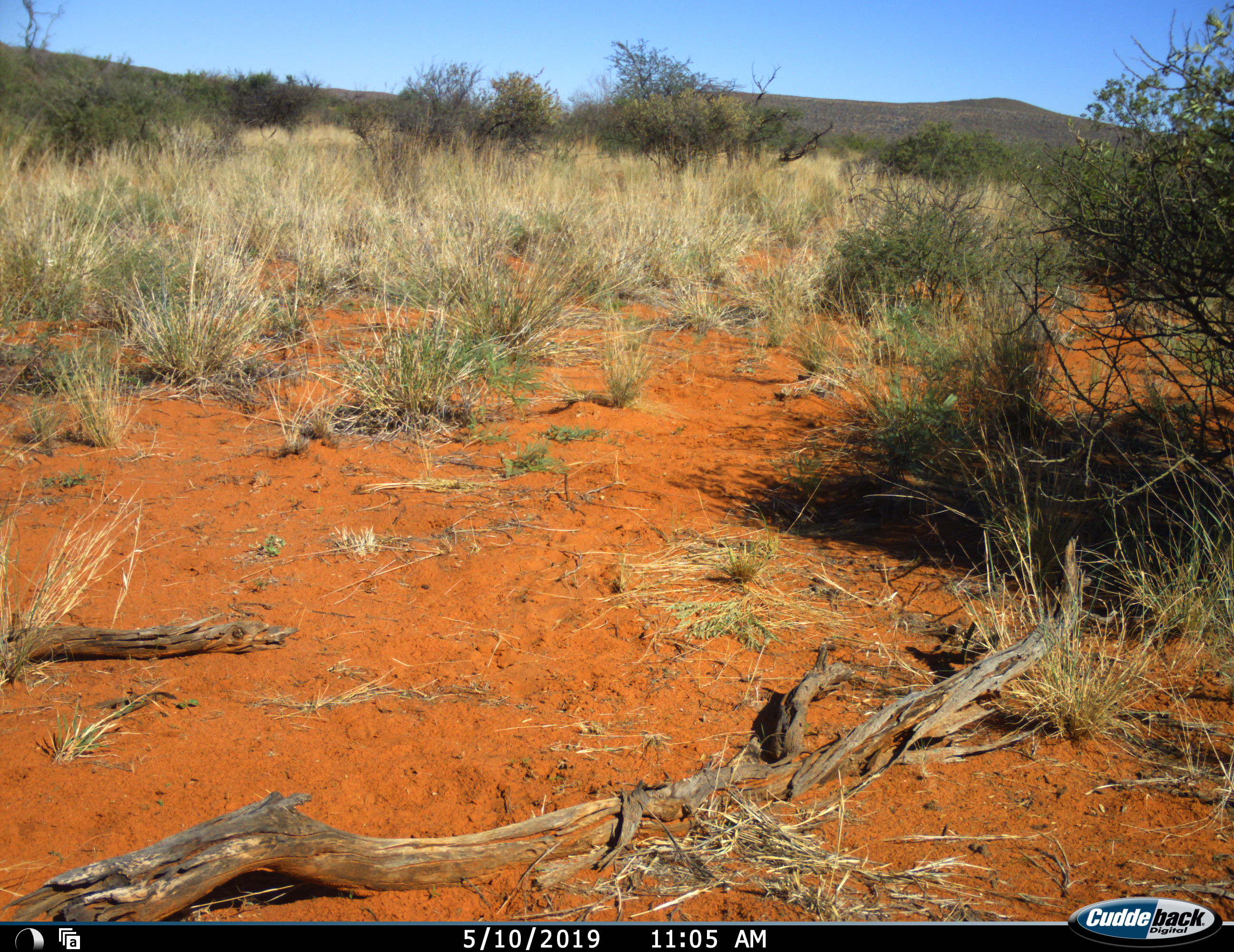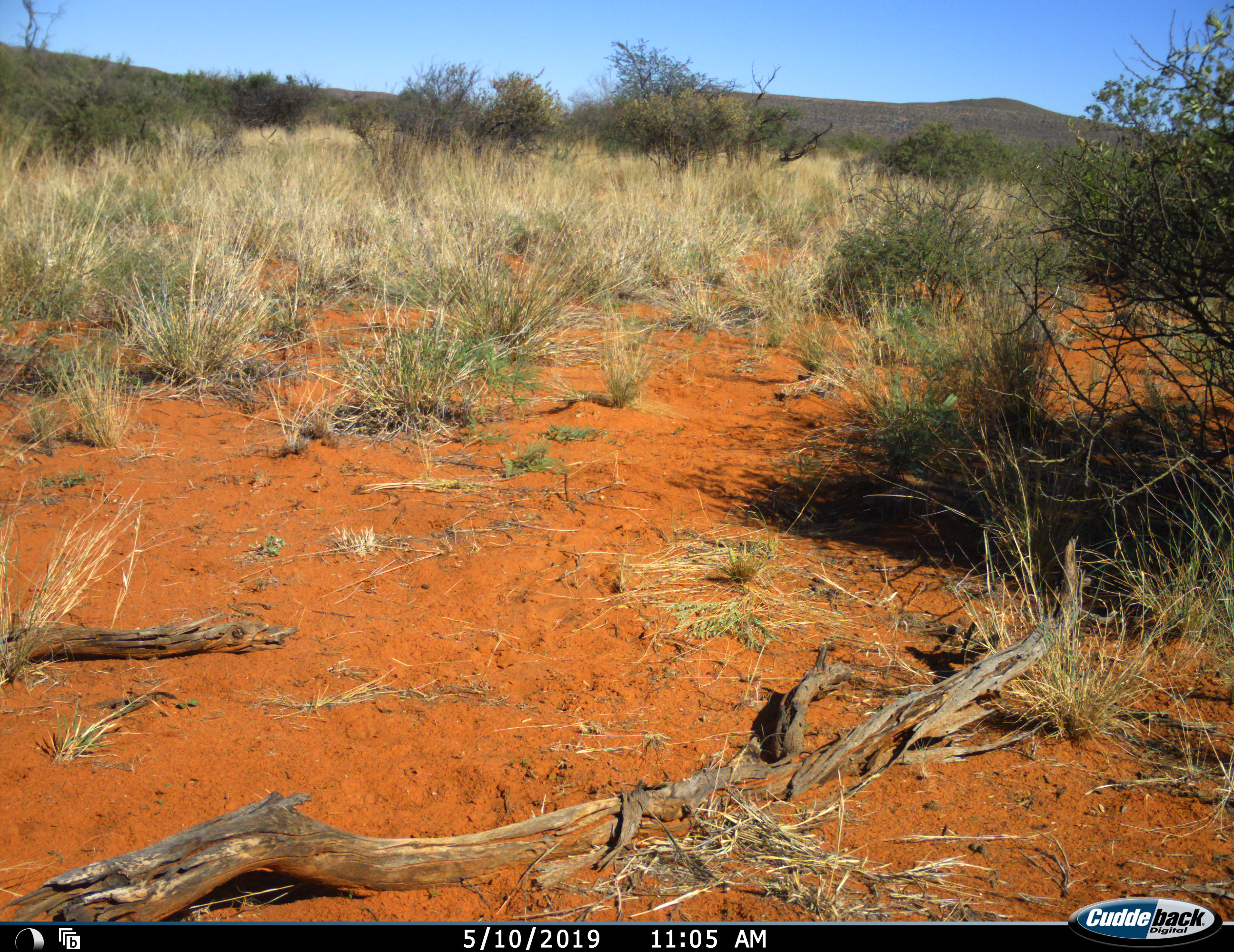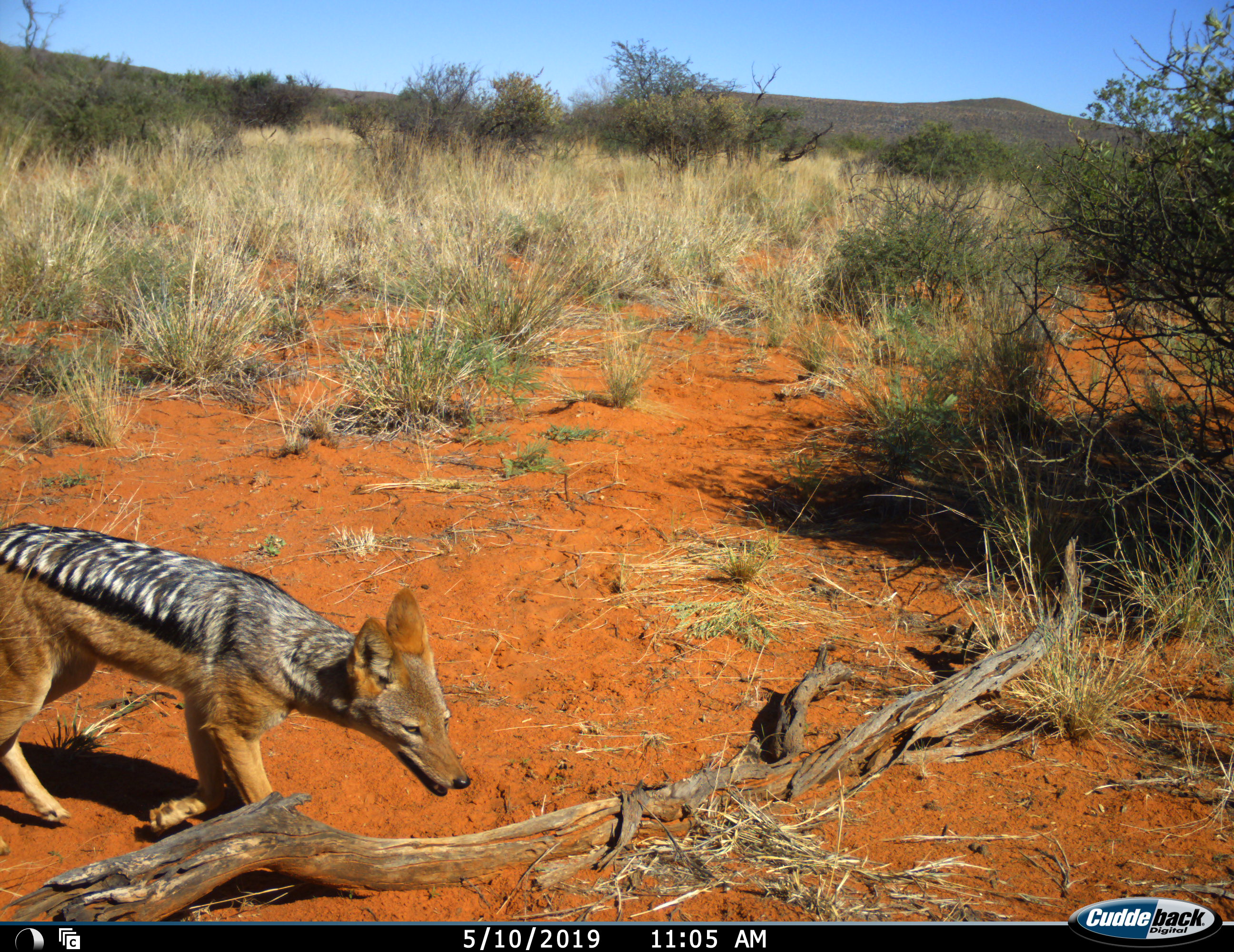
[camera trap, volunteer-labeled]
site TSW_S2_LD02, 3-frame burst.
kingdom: Animalia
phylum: Chordata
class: Mammalia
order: Carnivora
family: Canidae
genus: Lupulella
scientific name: Lupulella mesomelas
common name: black-backed jackal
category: jackalblackbacked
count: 1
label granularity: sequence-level